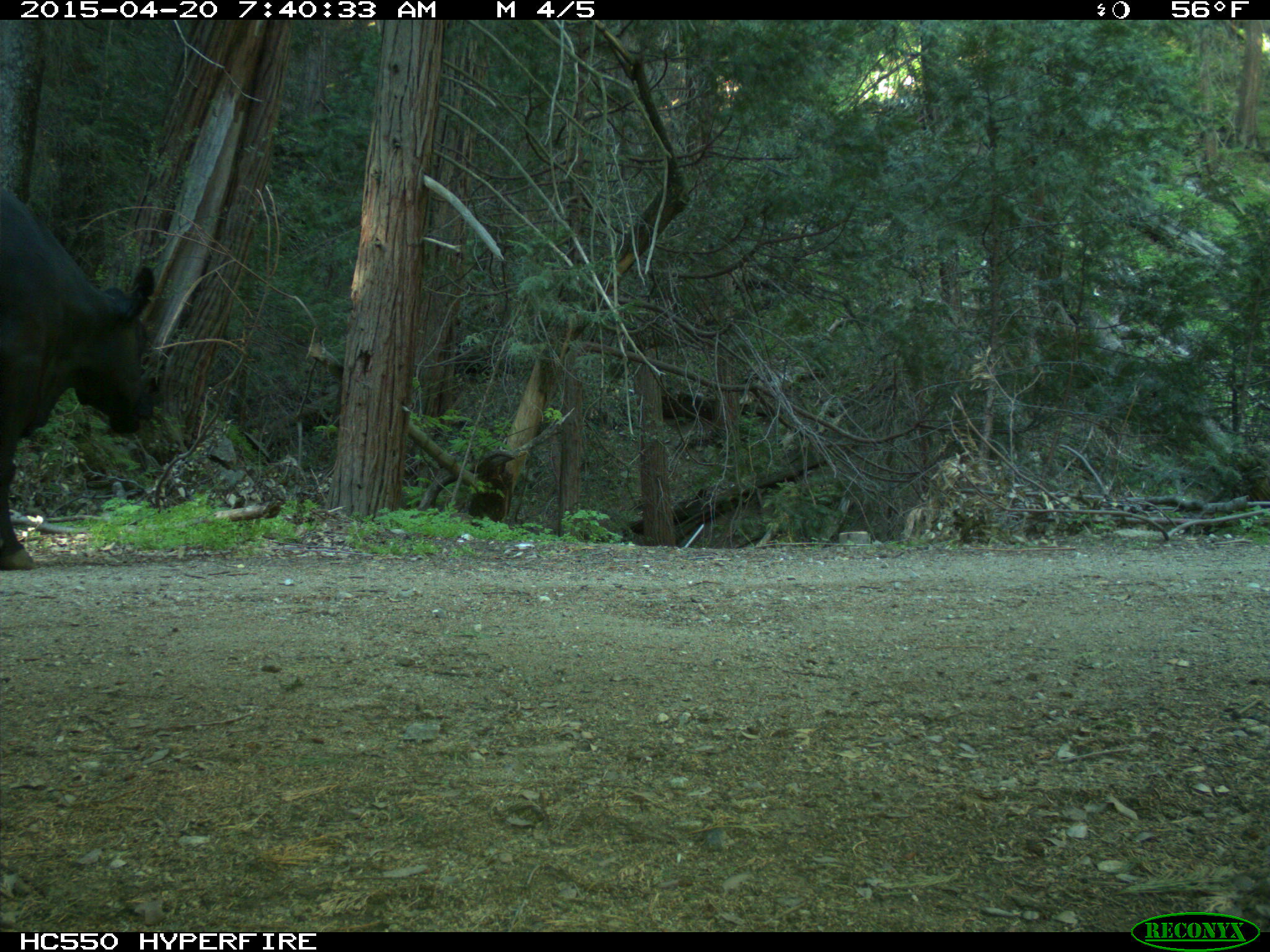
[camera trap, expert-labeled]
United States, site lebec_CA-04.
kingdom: Animalia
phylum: Chordata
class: Mammalia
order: Artiodactyla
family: Bovidae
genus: Bos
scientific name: Bos taurus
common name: domestic cow